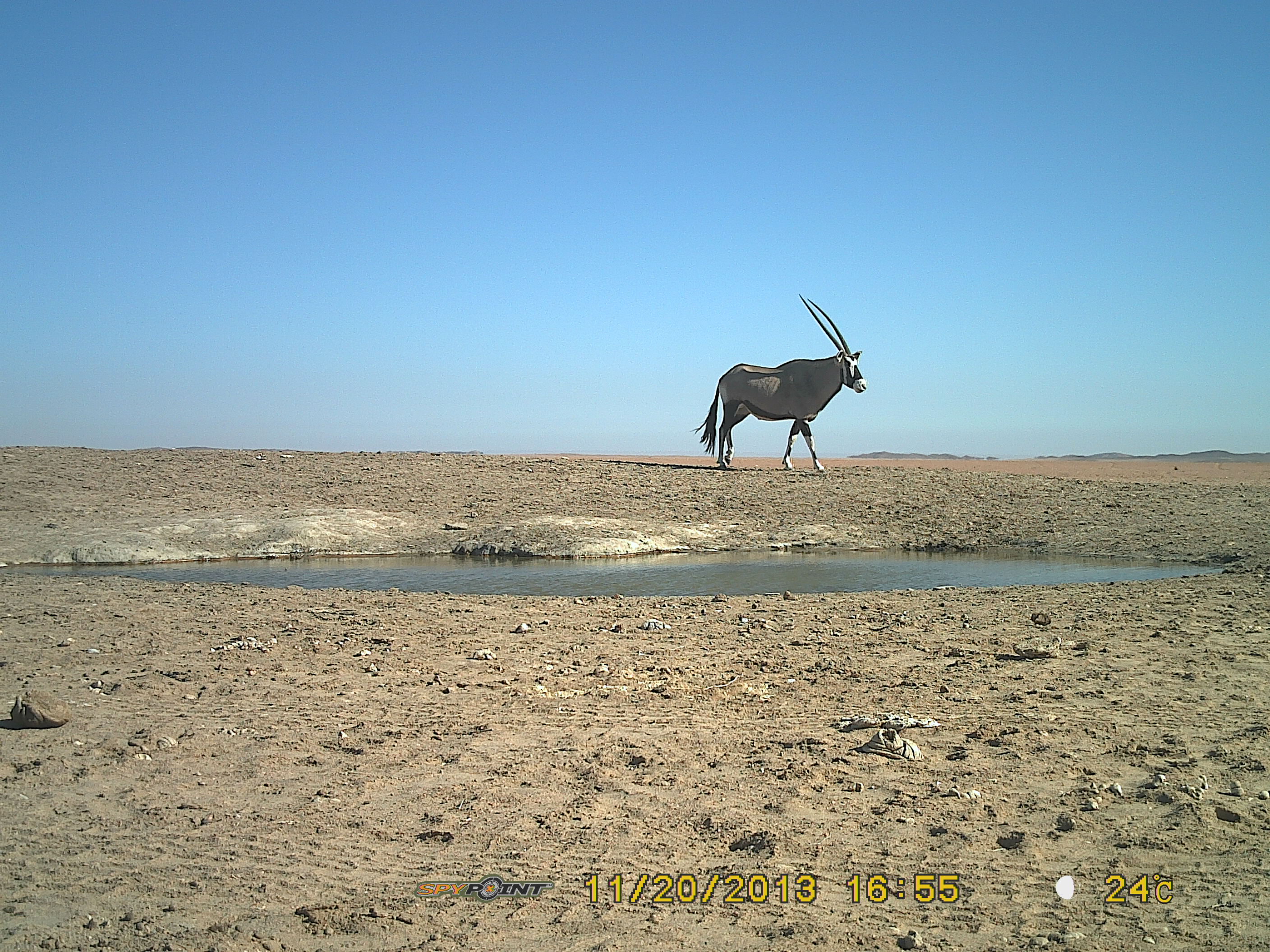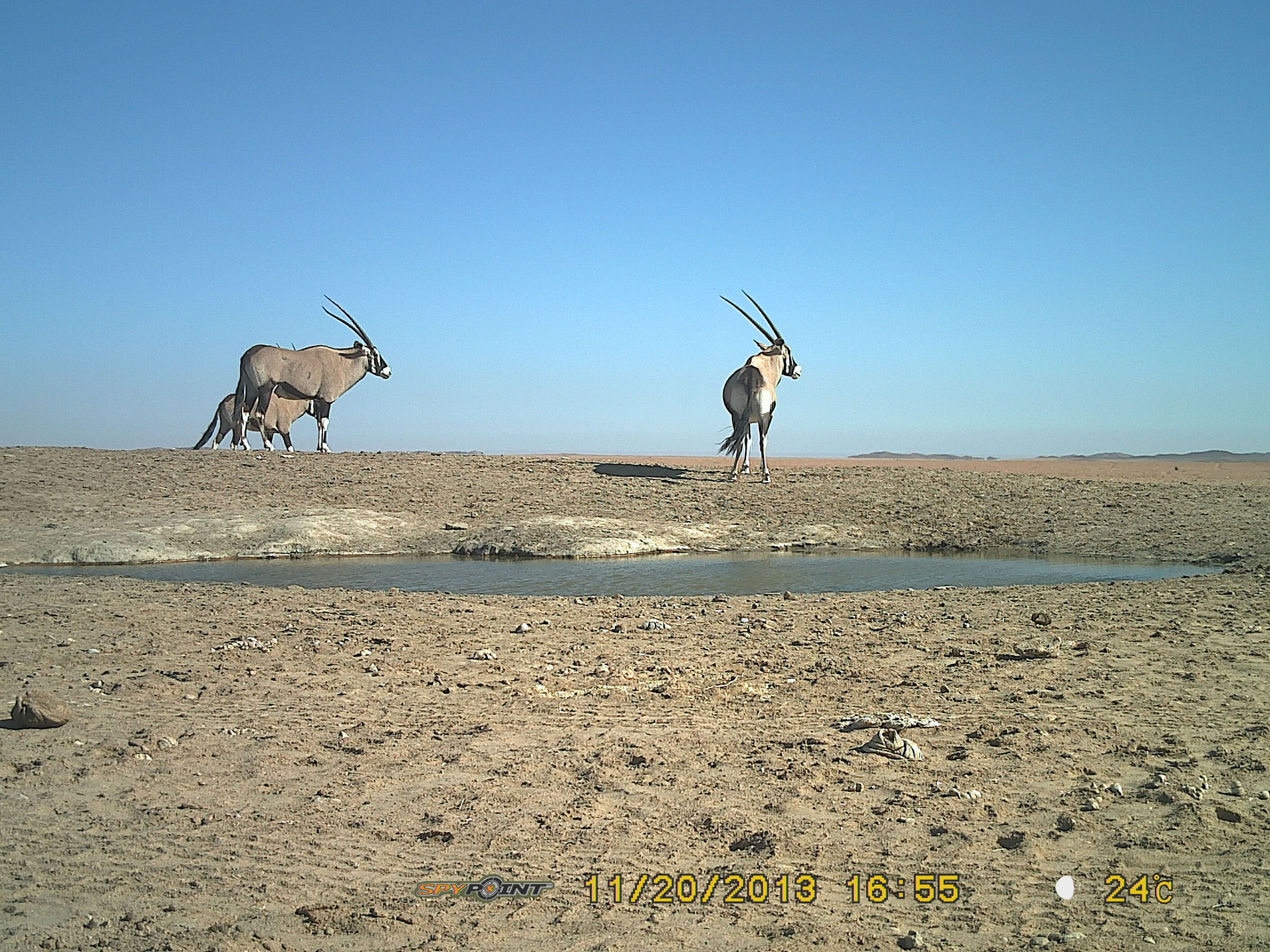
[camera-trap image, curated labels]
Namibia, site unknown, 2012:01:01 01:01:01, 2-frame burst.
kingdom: Animalia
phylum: Chordata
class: Mammalia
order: Artiodactyla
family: Bovidae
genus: Oryx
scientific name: Oryx gazella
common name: gemsbok